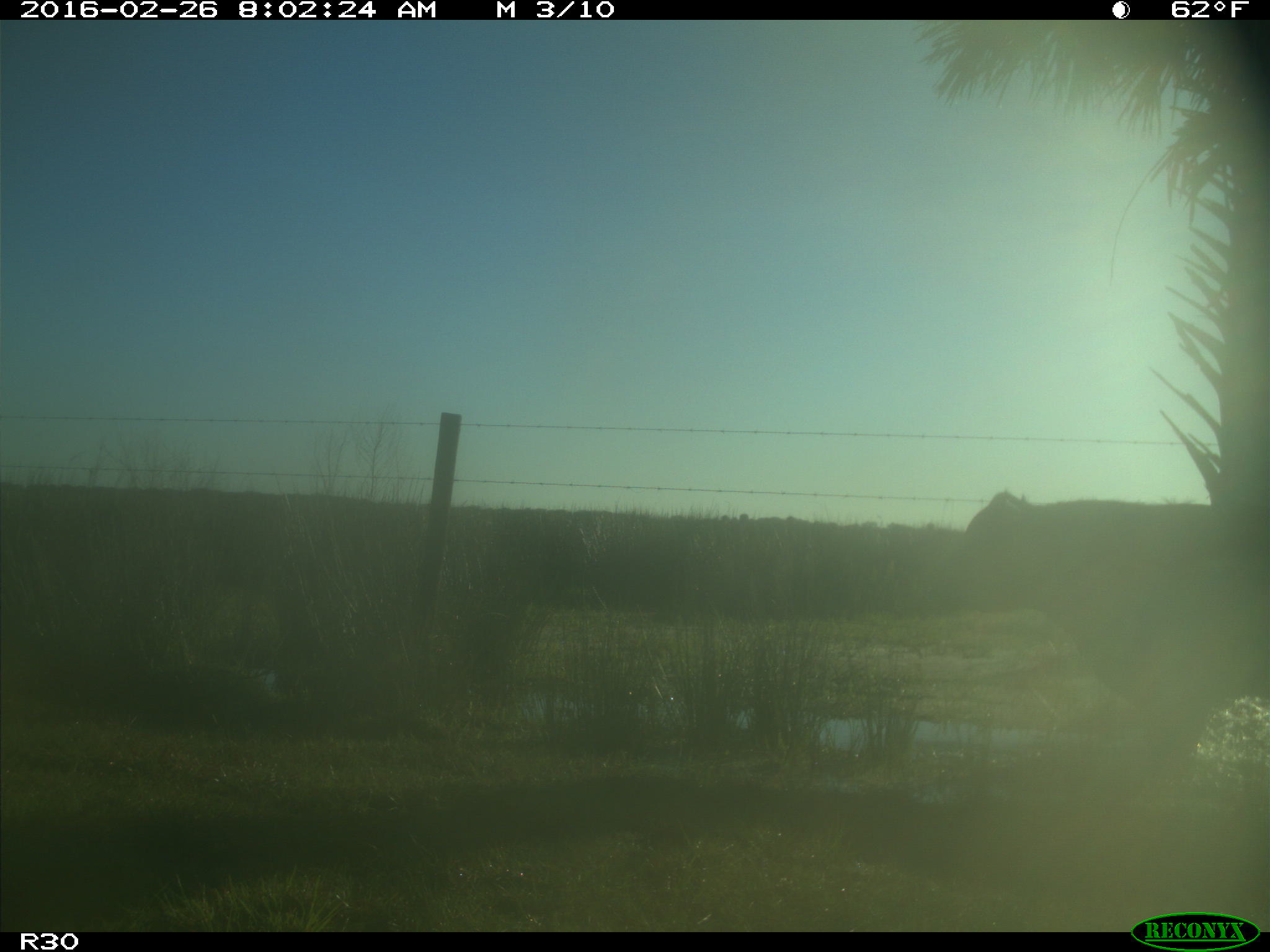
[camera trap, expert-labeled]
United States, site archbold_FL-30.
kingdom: Animalia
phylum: Chordata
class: Mammalia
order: Artiodactyla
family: Bovidae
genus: Bos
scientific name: Bos taurus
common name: domestic cow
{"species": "Bos taurus (domestic cow)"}